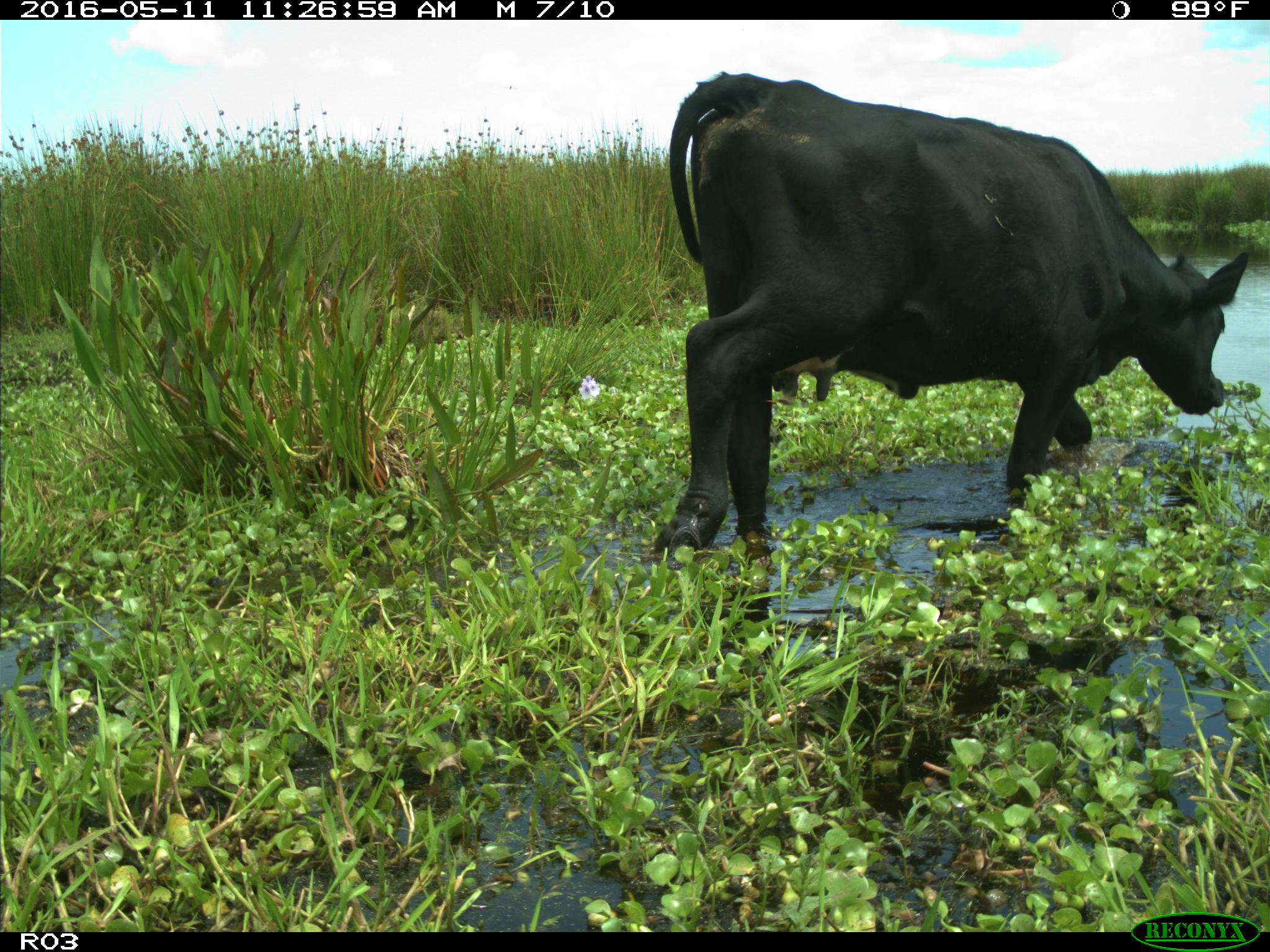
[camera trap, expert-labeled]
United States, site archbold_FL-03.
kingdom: Animalia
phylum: Chordata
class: Mammalia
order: Artiodactyla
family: Bovidae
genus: Bos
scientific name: Bos taurus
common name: domestic cow